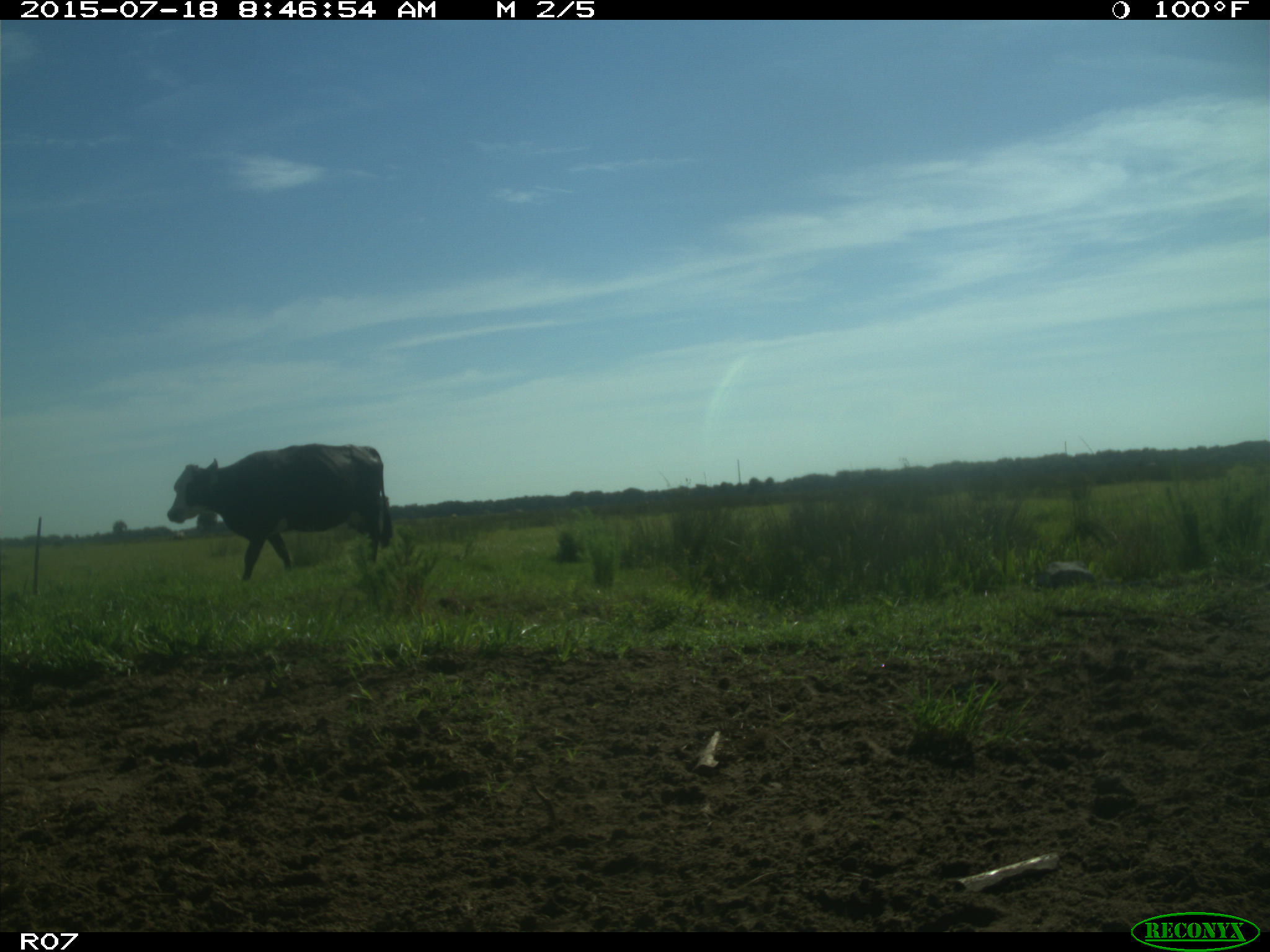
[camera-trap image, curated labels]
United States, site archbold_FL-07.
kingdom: Animalia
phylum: Chordata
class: Mammalia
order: Artiodactyla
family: Bovidae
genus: Bos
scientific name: Bos taurus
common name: domestic cow